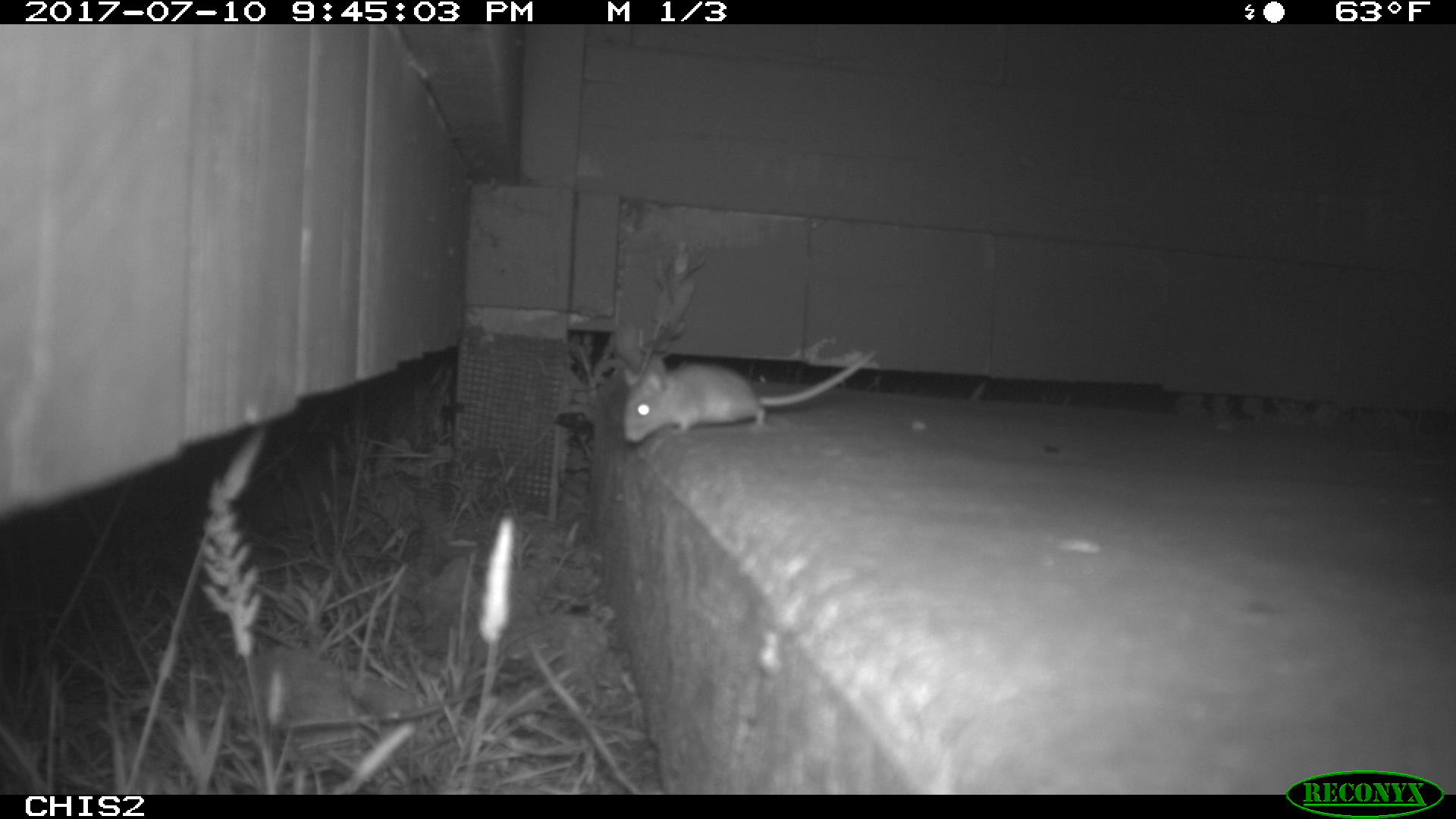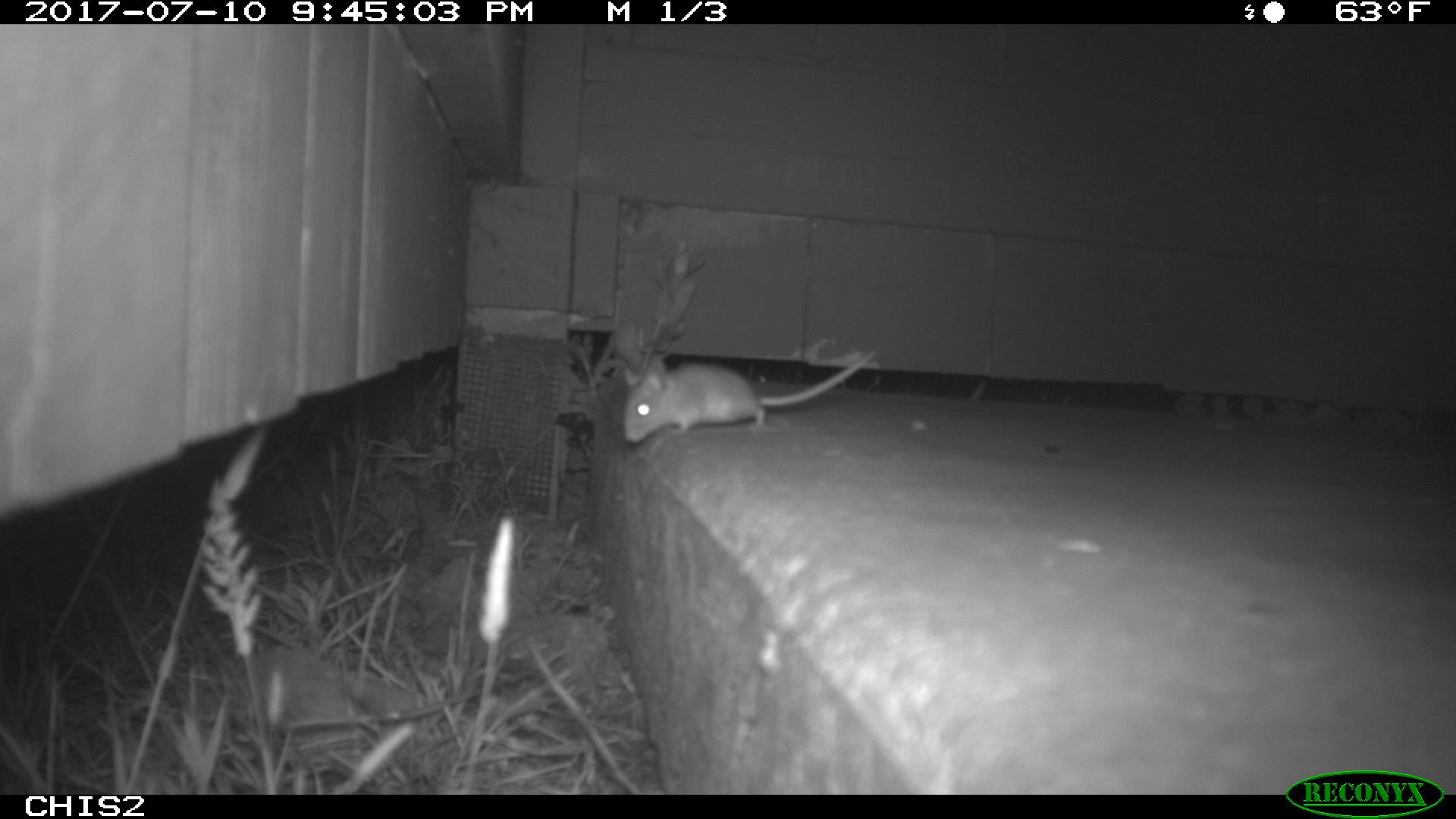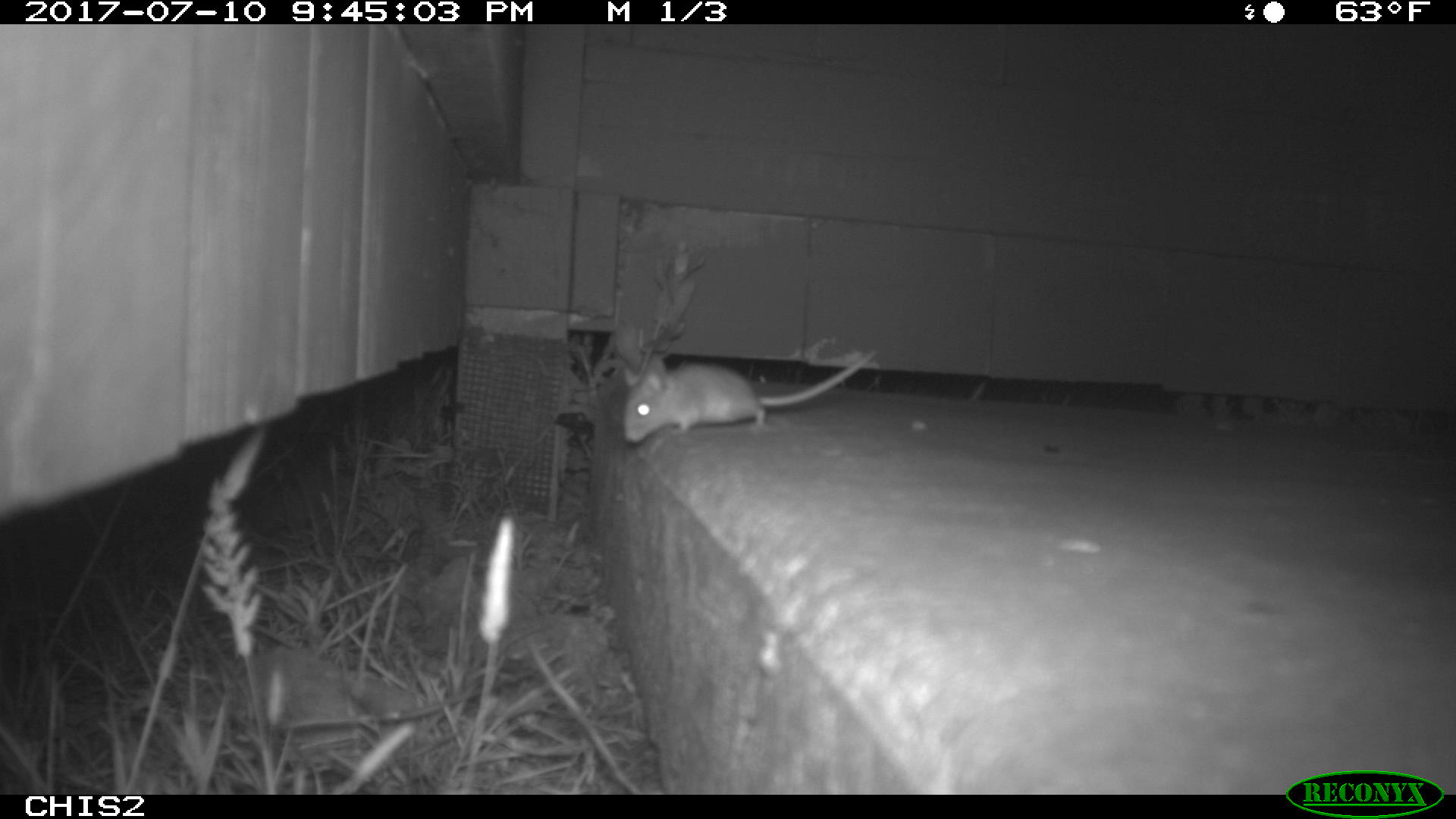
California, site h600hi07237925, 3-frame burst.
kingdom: Animalia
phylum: Chordata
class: Mammalia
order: Rodentia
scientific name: Rodentia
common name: rodent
Rodent (Rodentia).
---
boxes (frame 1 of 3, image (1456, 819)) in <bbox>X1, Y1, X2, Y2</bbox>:
rodent: <bbox>623, 347, 878, 444</bbox>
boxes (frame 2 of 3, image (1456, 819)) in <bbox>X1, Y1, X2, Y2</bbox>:
rodent: <bbox>623, 351, 874, 443</bbox>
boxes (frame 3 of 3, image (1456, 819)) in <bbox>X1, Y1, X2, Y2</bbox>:
rodent: <bbox>623, 347, 875, 443</bbox>